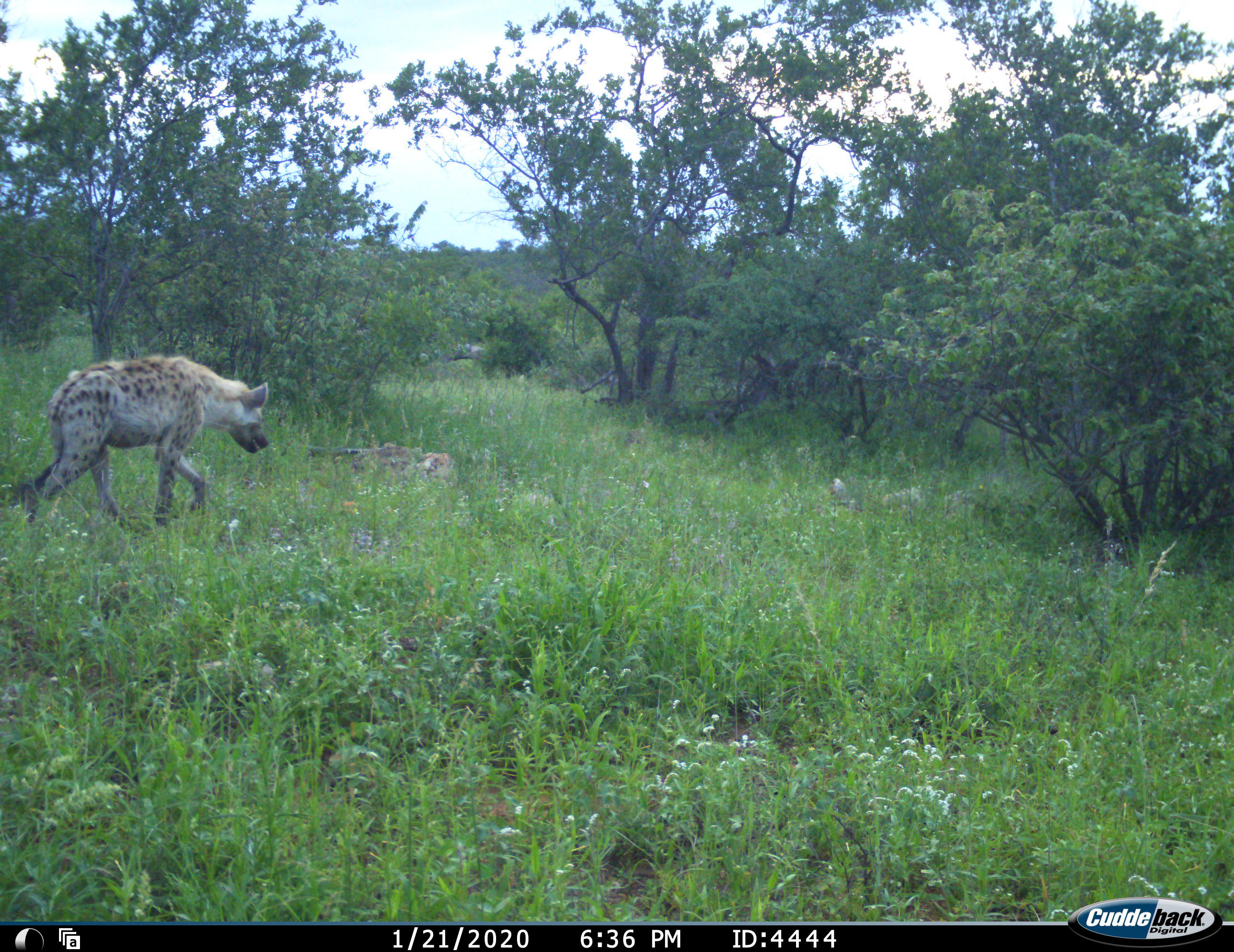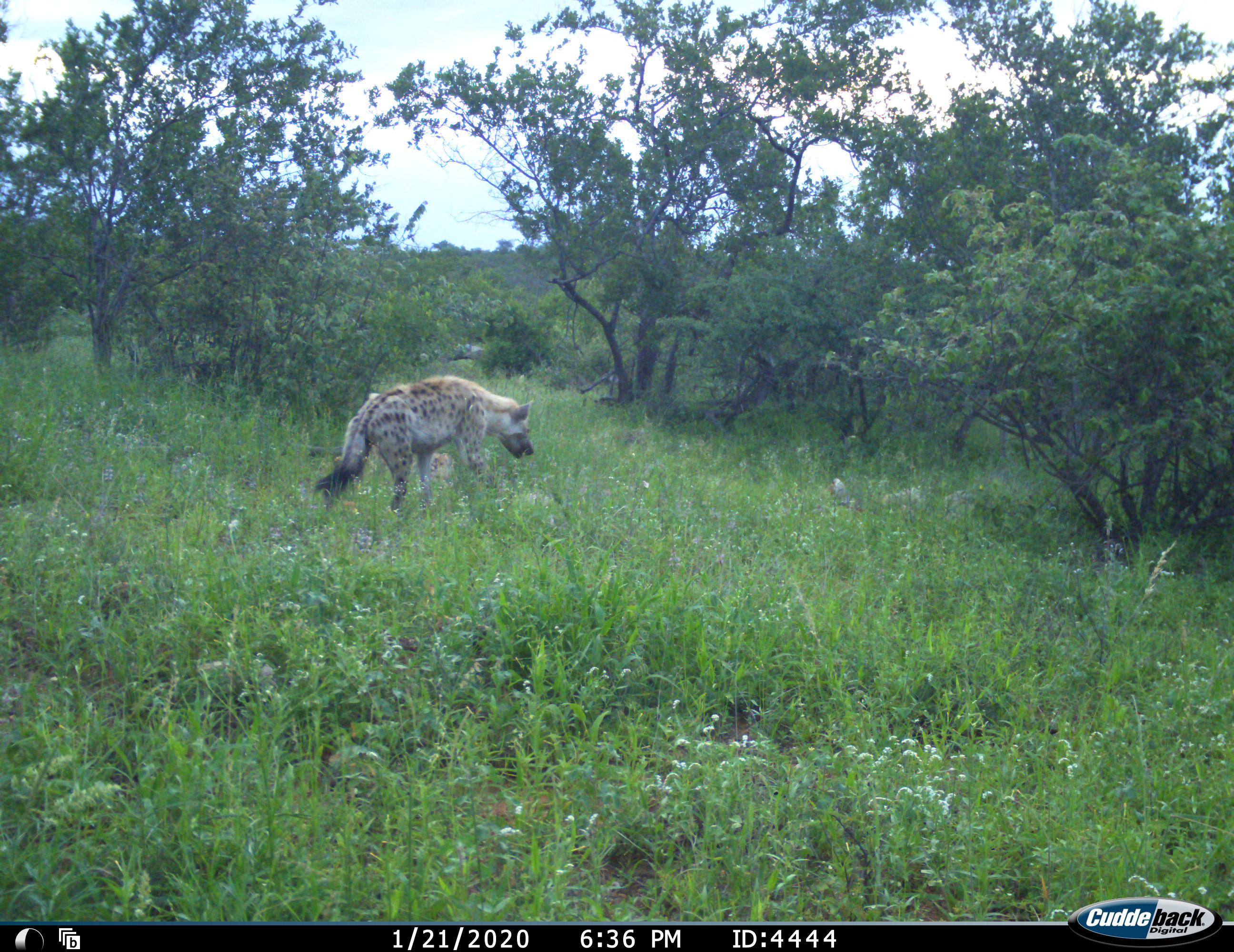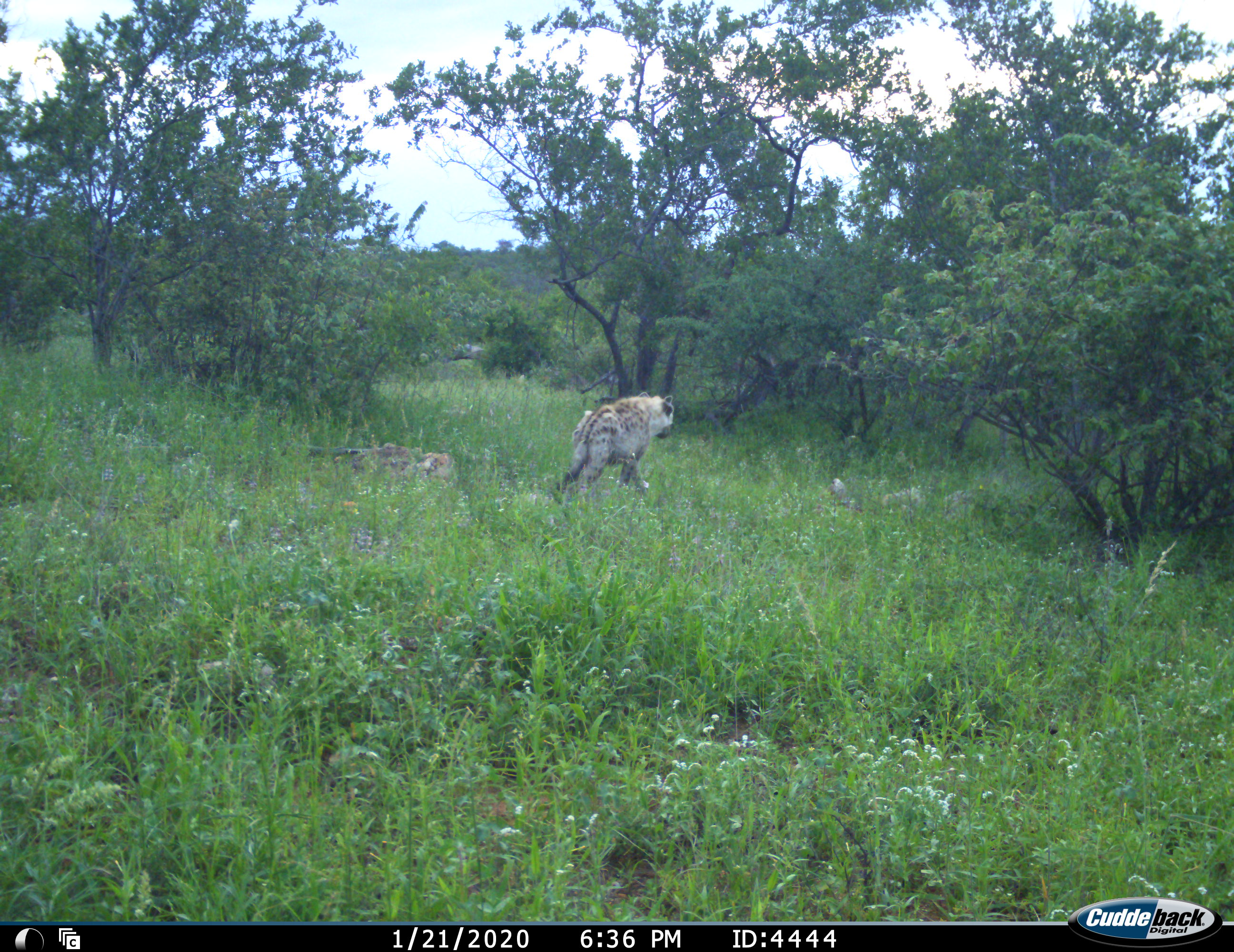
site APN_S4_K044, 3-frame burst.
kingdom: Animalia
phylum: Chordata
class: Mammalia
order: Carnivora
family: Hyaenidae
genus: Crocuta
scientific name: Crocuta crocuta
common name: spotted hyena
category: hyenaspotted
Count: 1.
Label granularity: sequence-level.